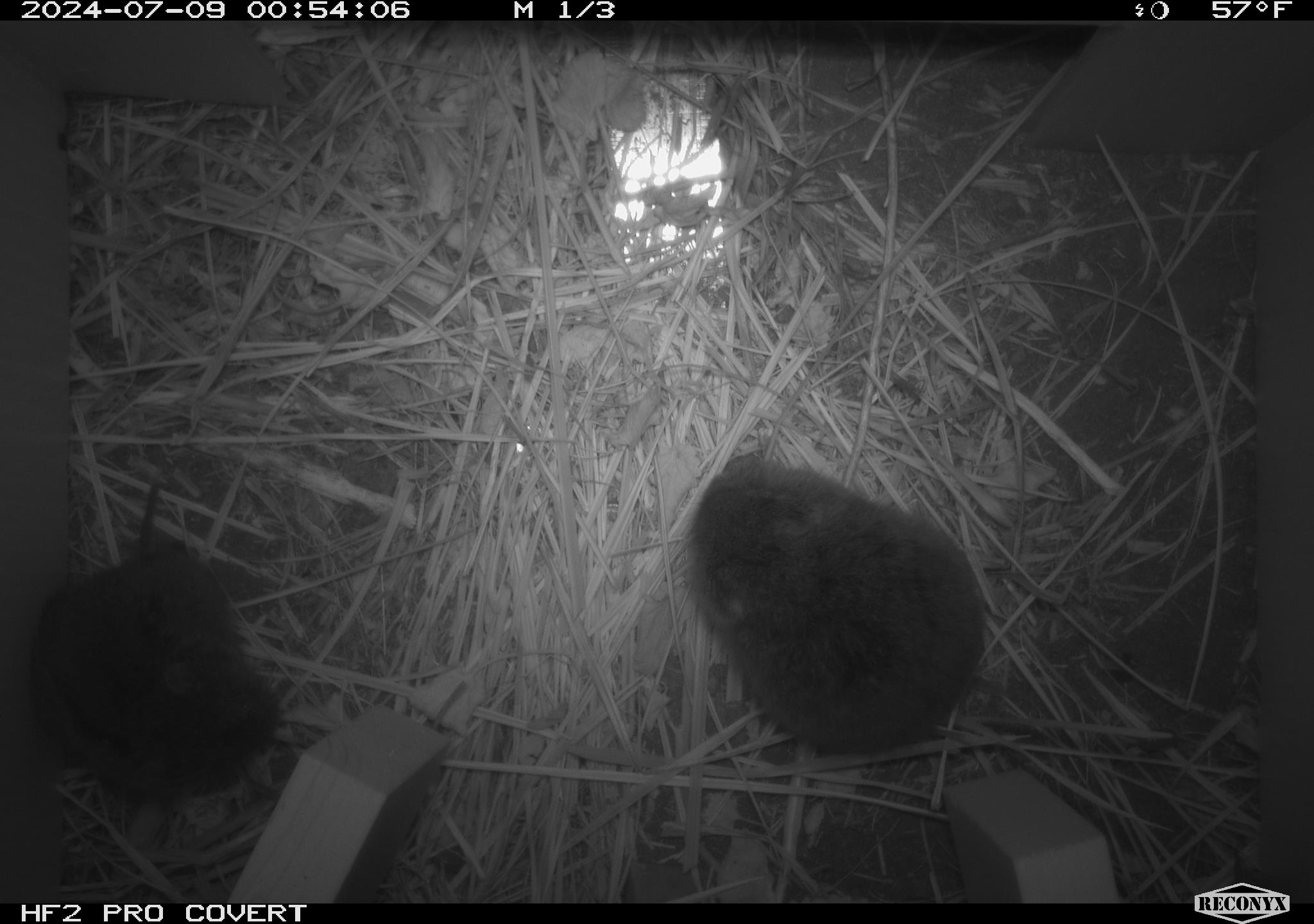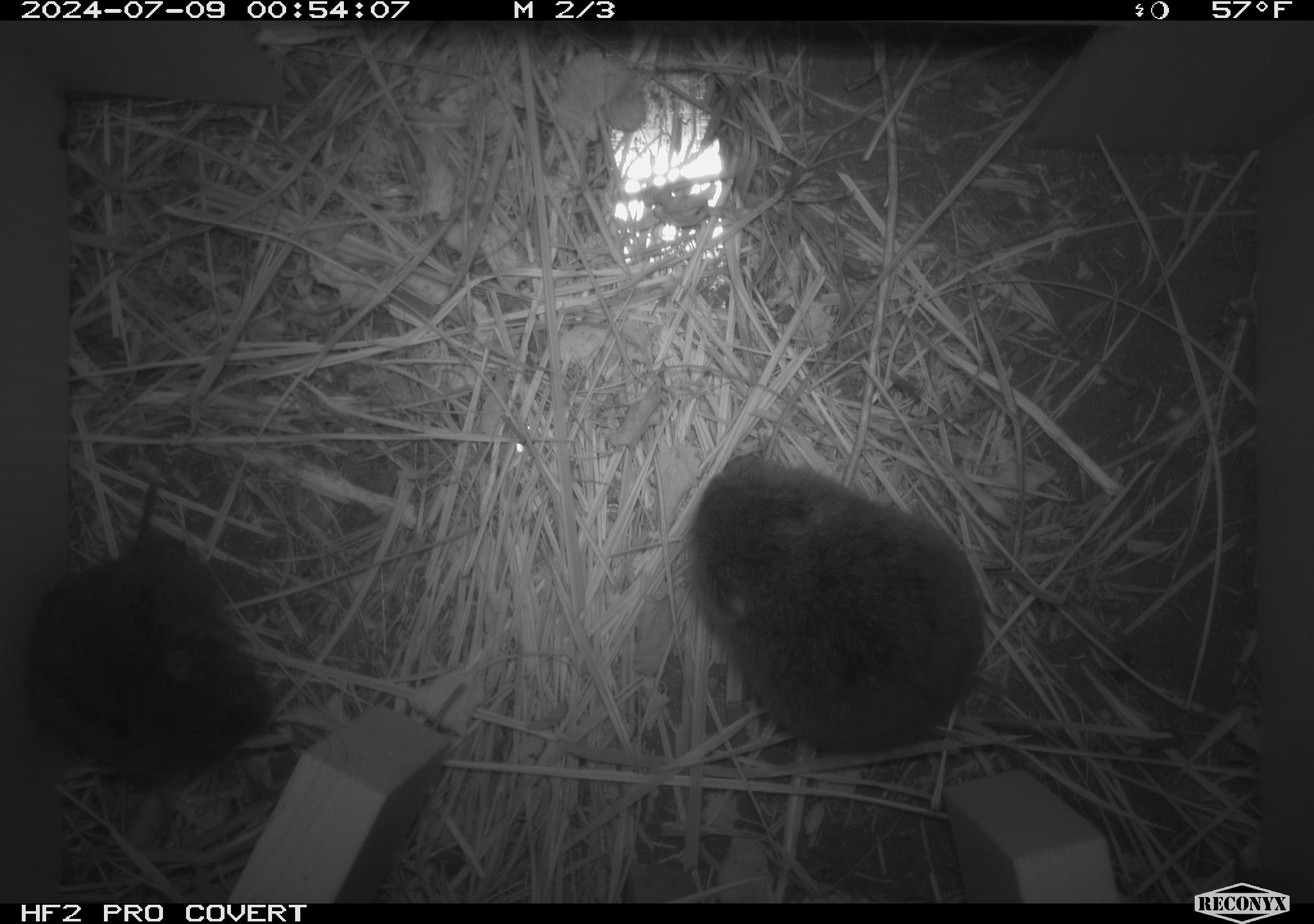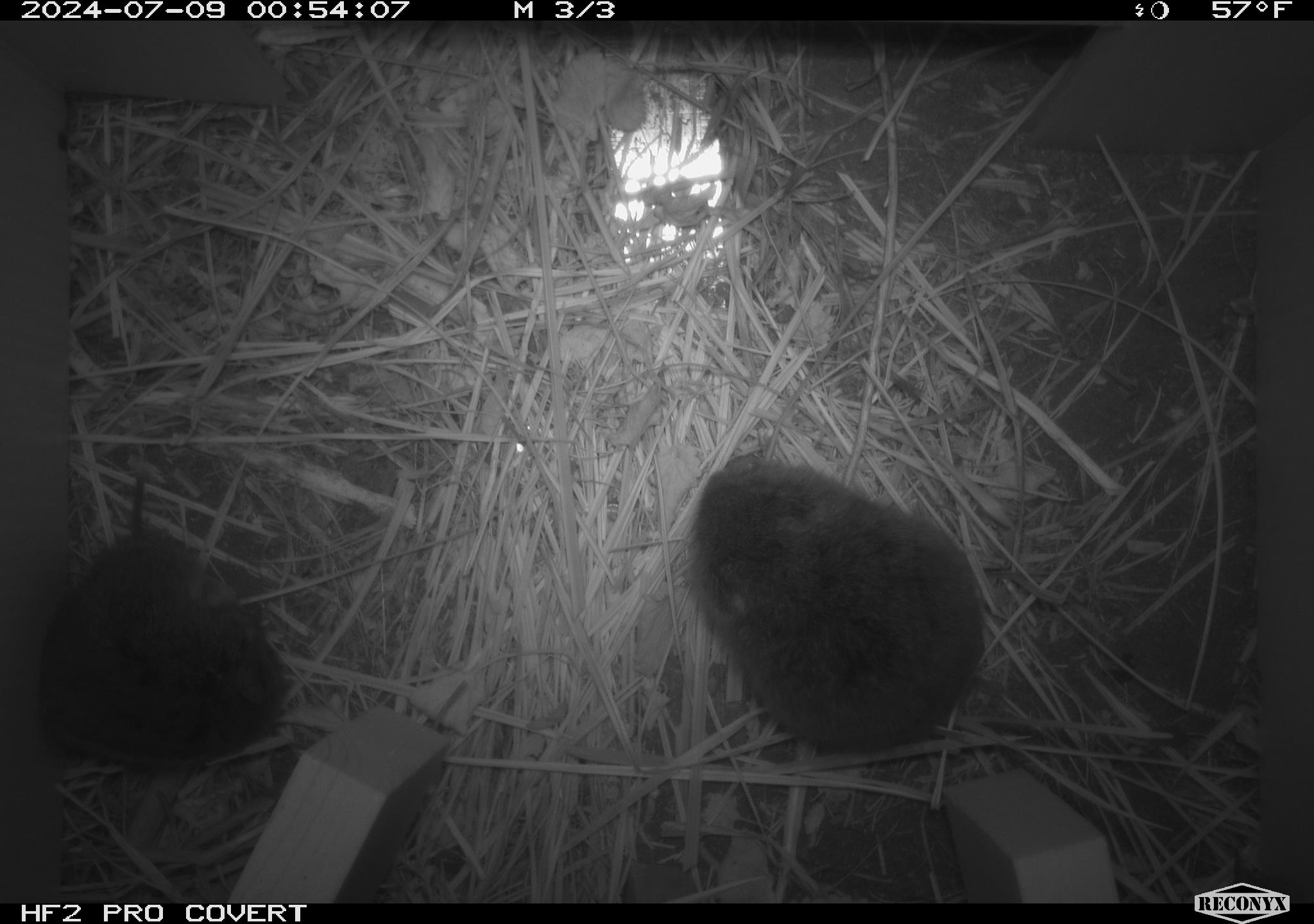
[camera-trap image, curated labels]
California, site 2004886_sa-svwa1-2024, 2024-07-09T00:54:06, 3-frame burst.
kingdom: Animalia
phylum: Chordata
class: Mammalia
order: Rodentia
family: Cricetidae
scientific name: Arvicolinae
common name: voles, lemmings, and muskrats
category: arvicolinae subfamily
Arvicolinae subfamily (voles, lemmings, and muskrats) (Arvicolinae).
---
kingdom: Animalia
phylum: Arthropoda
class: Malacostraca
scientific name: Malacostraca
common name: amphipods, crabs, isopods, krill, lobsters and shrimps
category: malacostracan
Malacostracan (amphipods, crabs, isopods, krill, lobsters and shrimps) (Malacostraca).